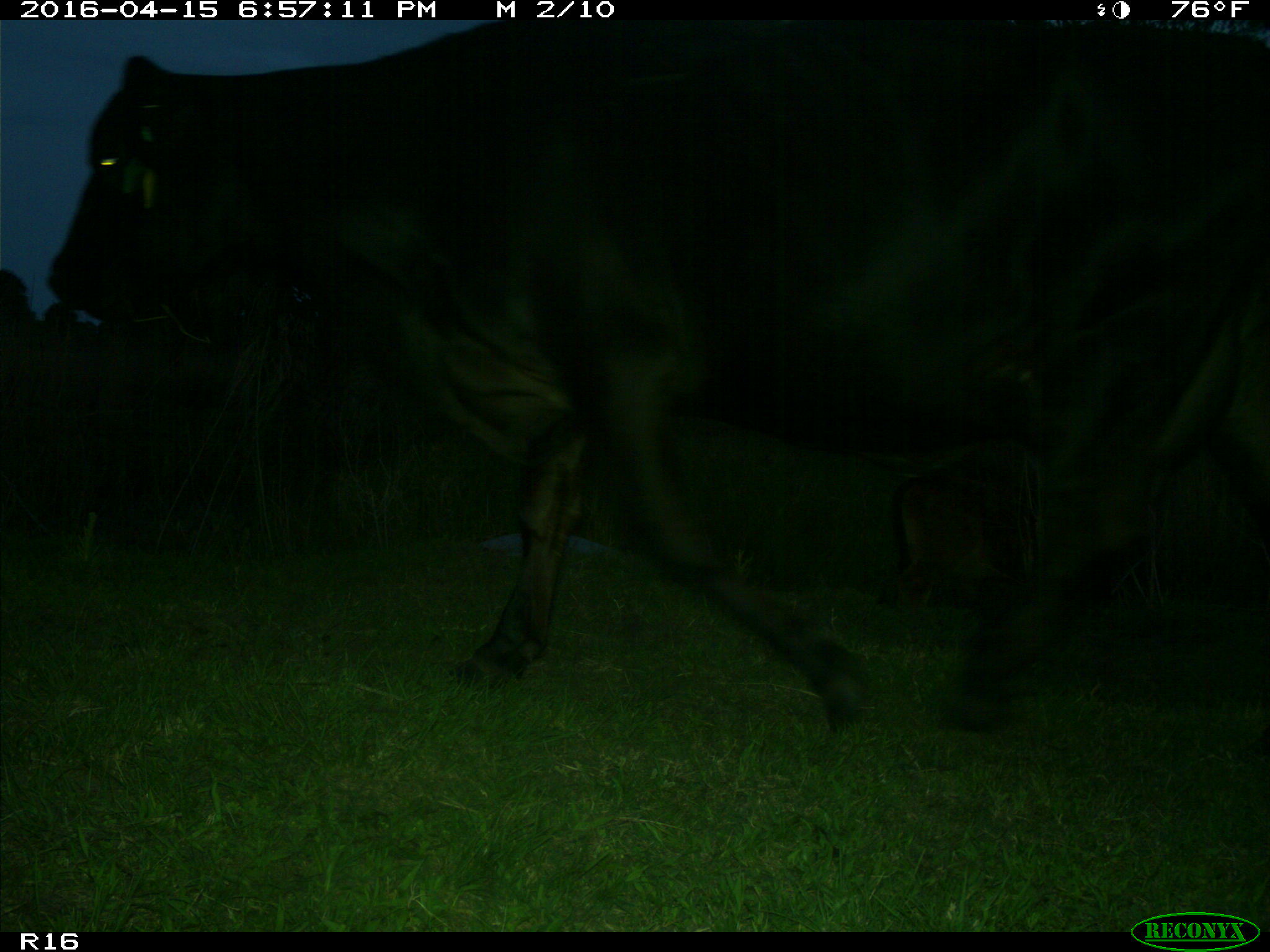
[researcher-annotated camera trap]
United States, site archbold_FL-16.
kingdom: Animalia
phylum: Chordata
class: Mammalia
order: Artiodactyla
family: Bovidae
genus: Bos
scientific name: Bos taurus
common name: domestic cow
Bos taurus (domestic cow).